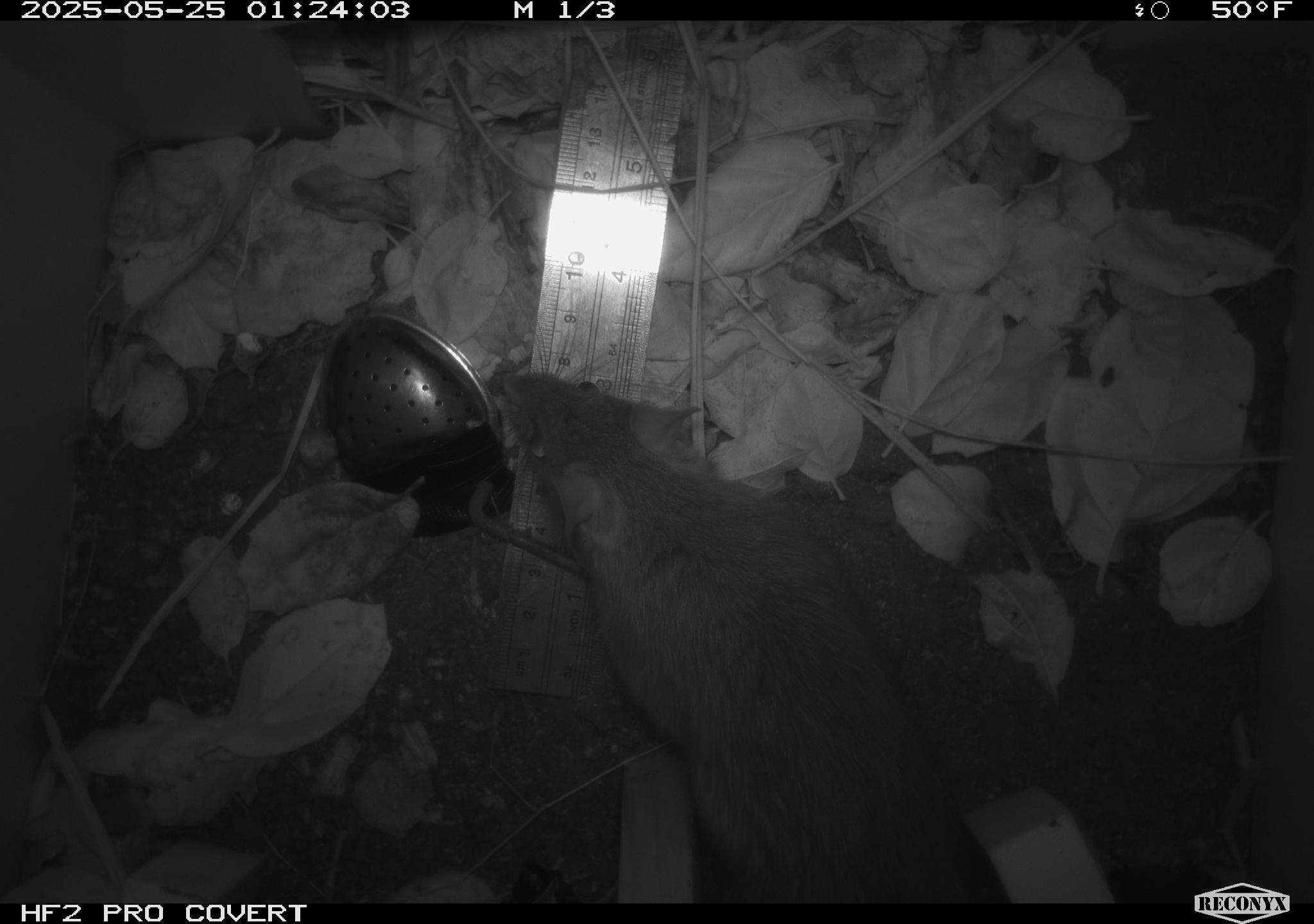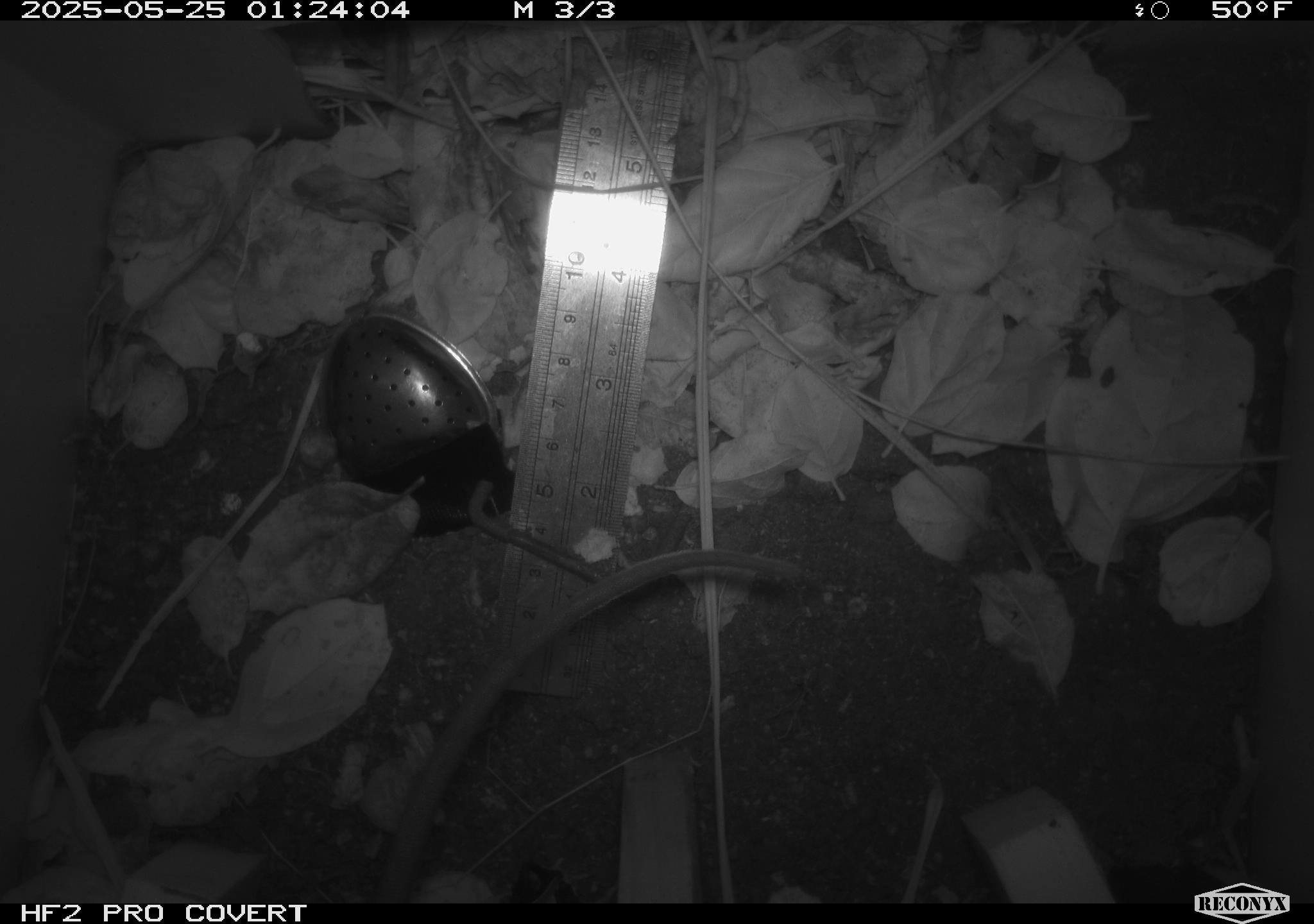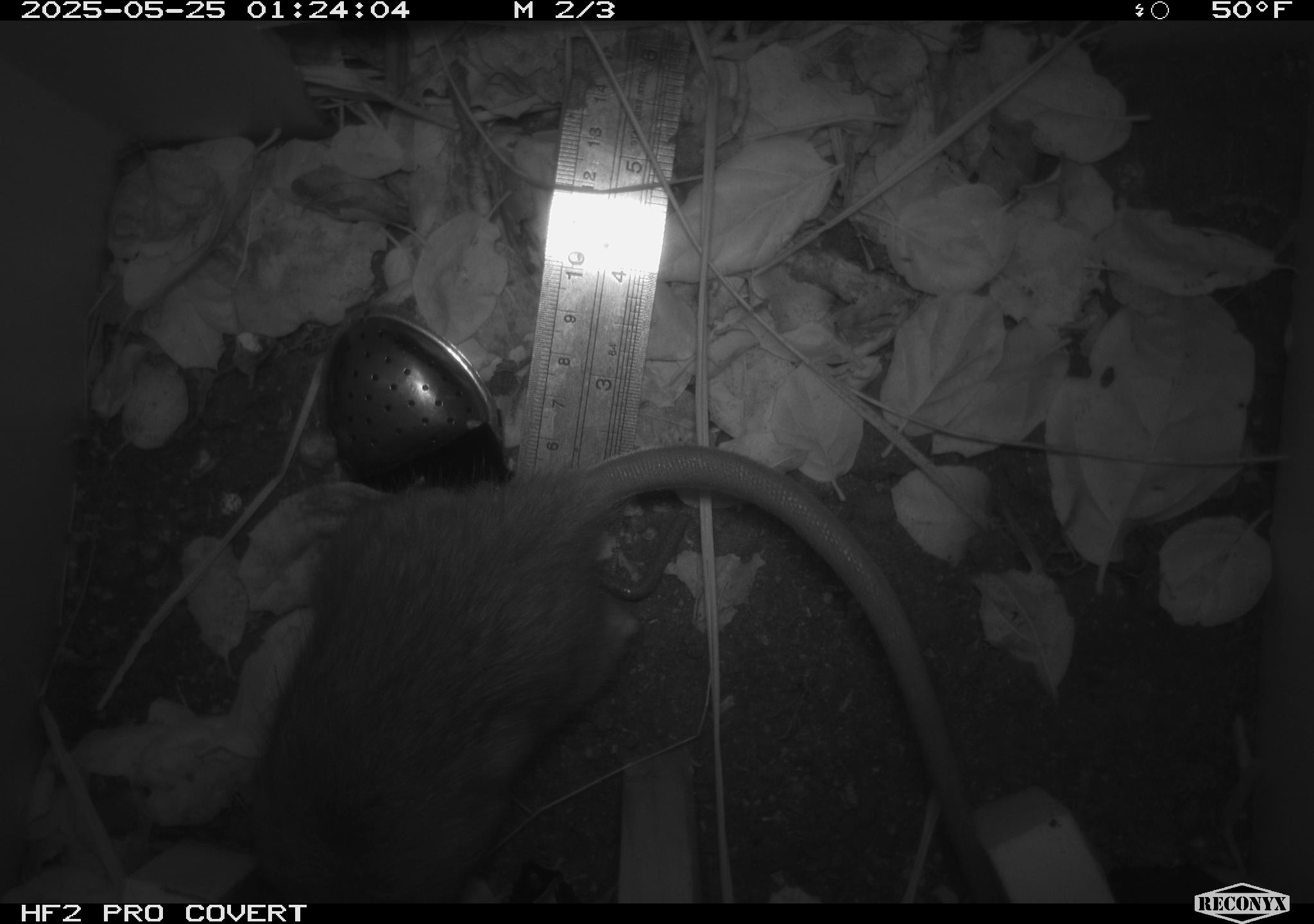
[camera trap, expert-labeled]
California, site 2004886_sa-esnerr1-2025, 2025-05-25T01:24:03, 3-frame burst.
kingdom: Animalia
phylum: Chordata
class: Mammalia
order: Rodentia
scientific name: Rodentia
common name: rodent